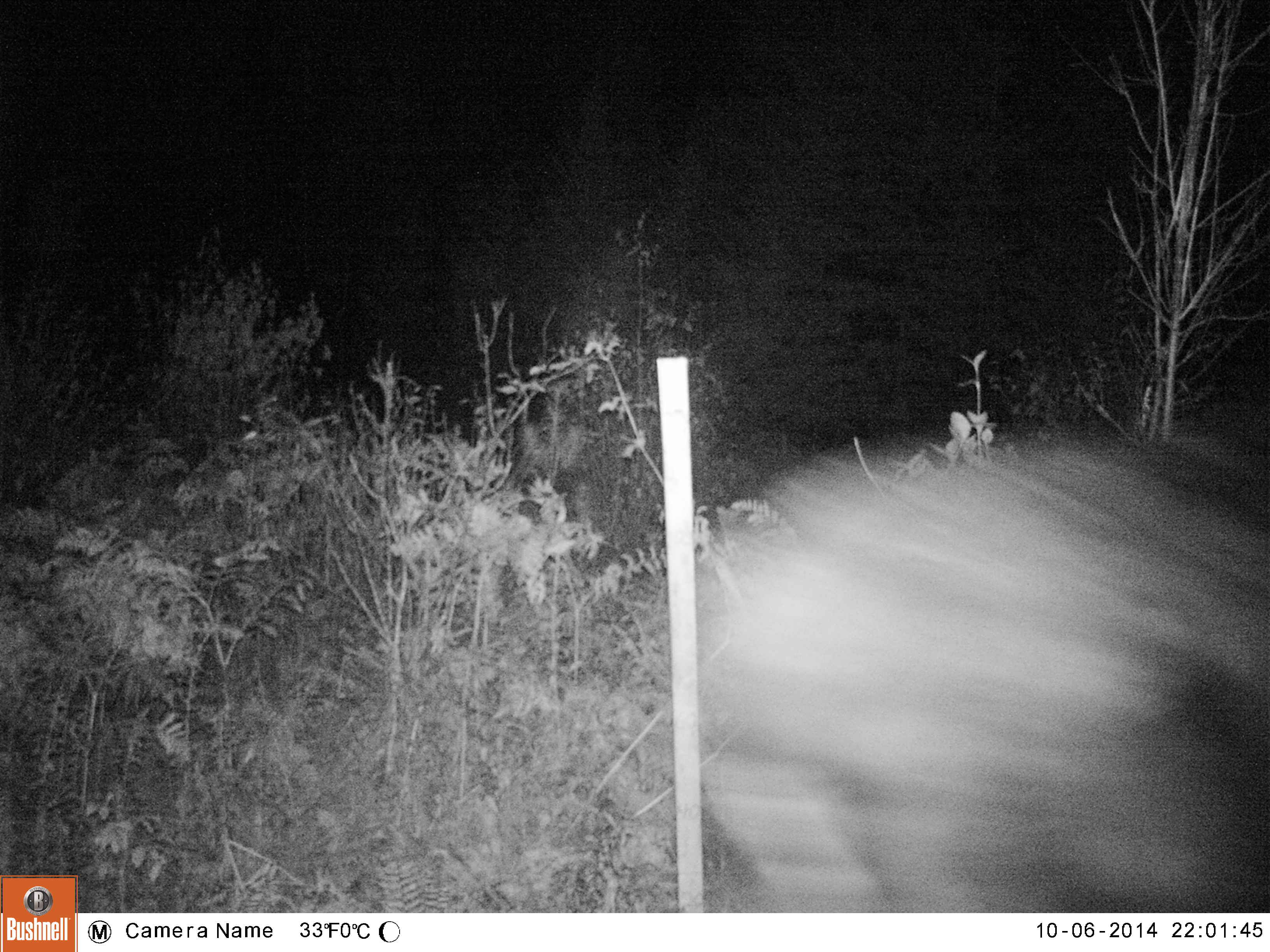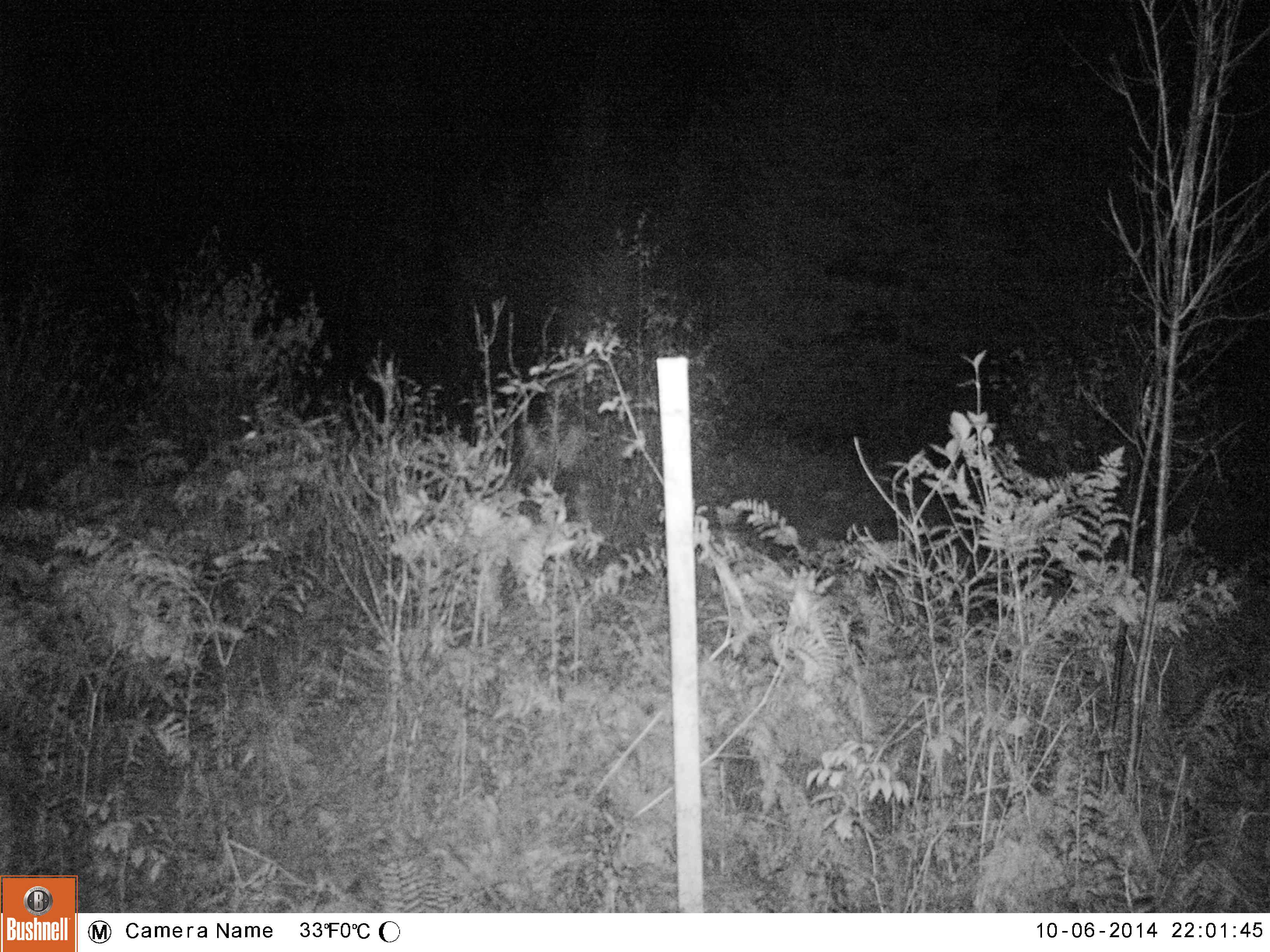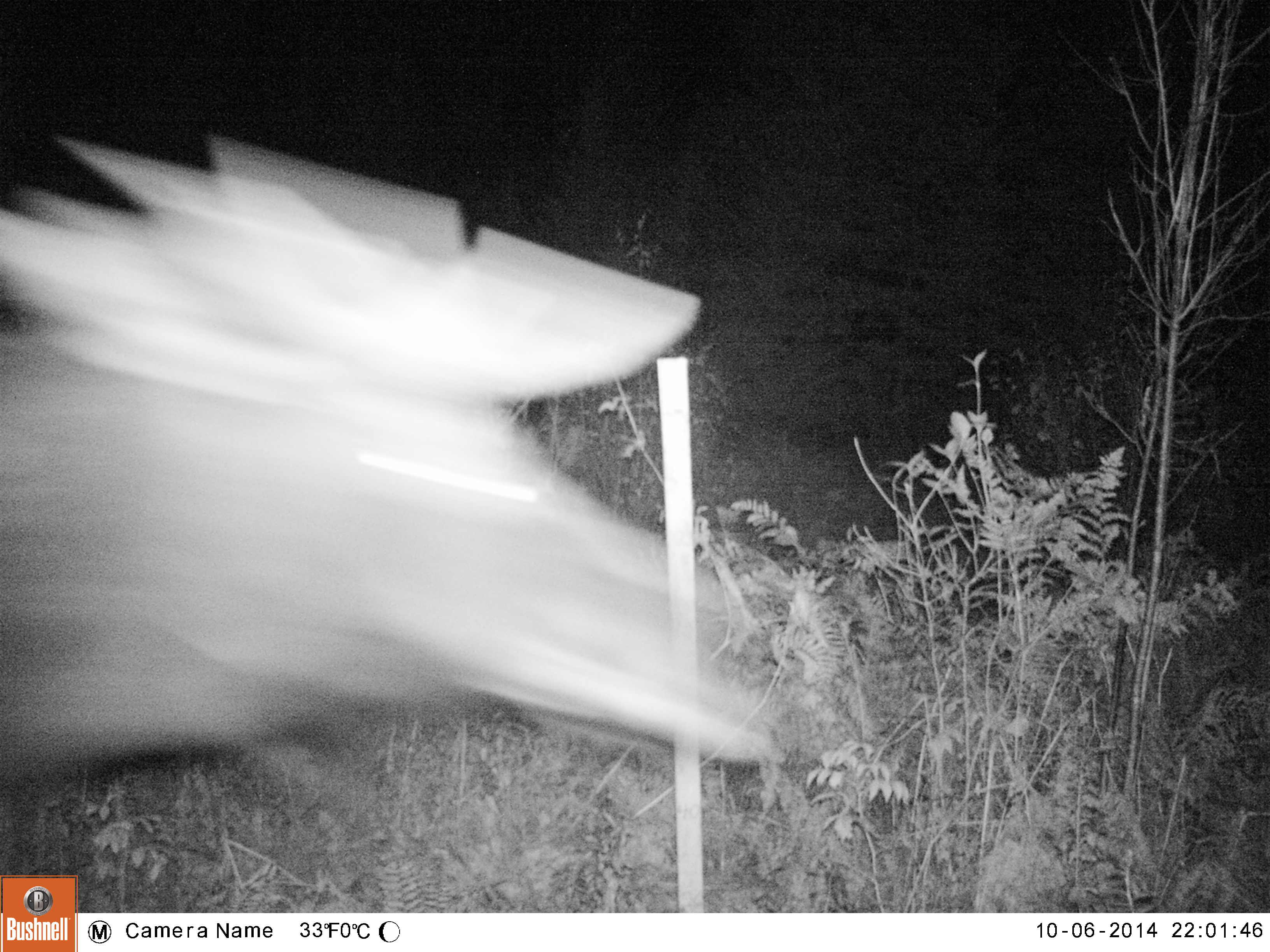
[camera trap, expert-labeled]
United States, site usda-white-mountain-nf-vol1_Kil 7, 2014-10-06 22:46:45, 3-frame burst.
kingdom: Animalia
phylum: Chordata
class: Mammalia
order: Artiodactyla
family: Cervidae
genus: Alces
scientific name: Alces alces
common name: moose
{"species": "moose (Alces alces)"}